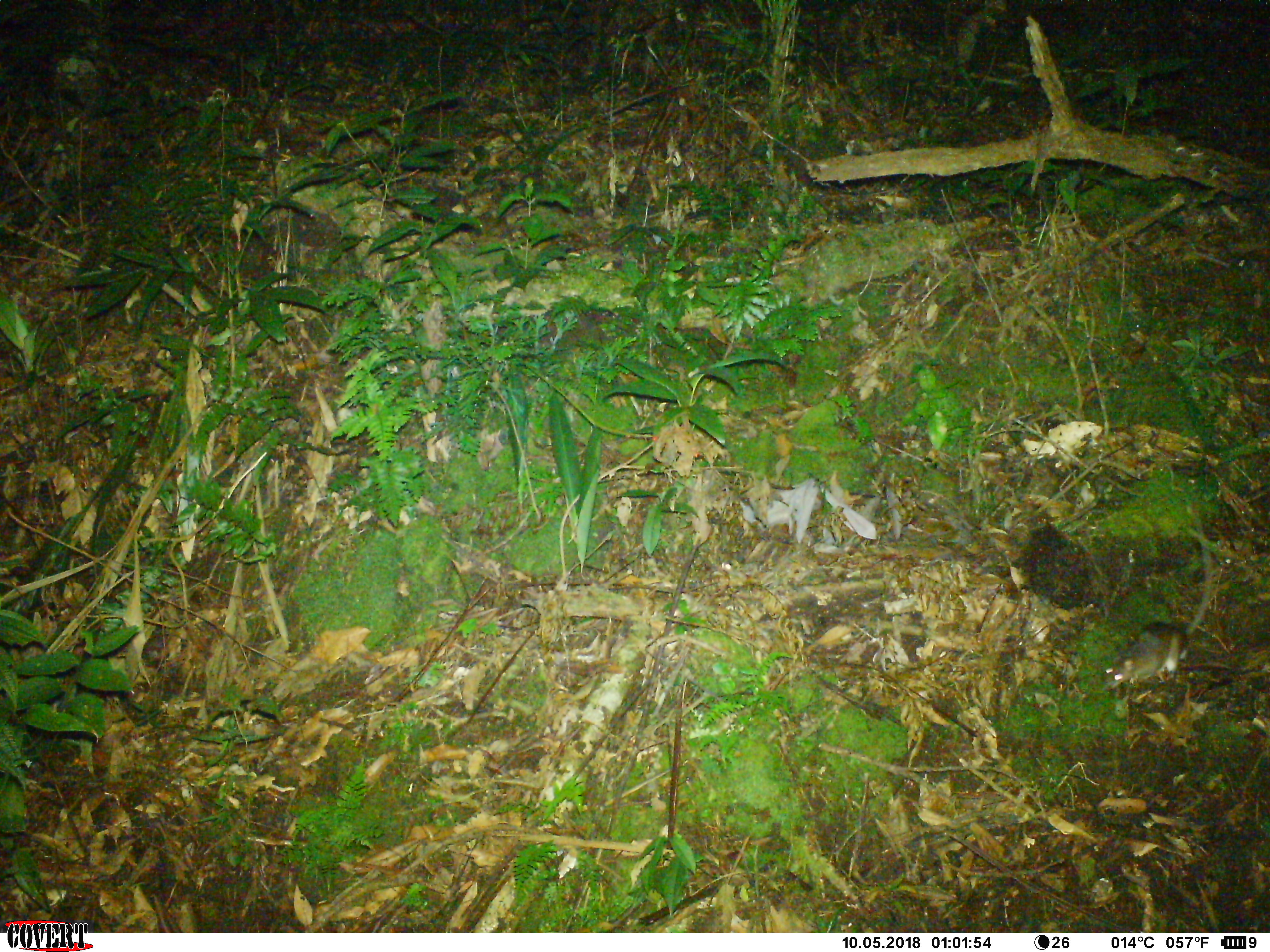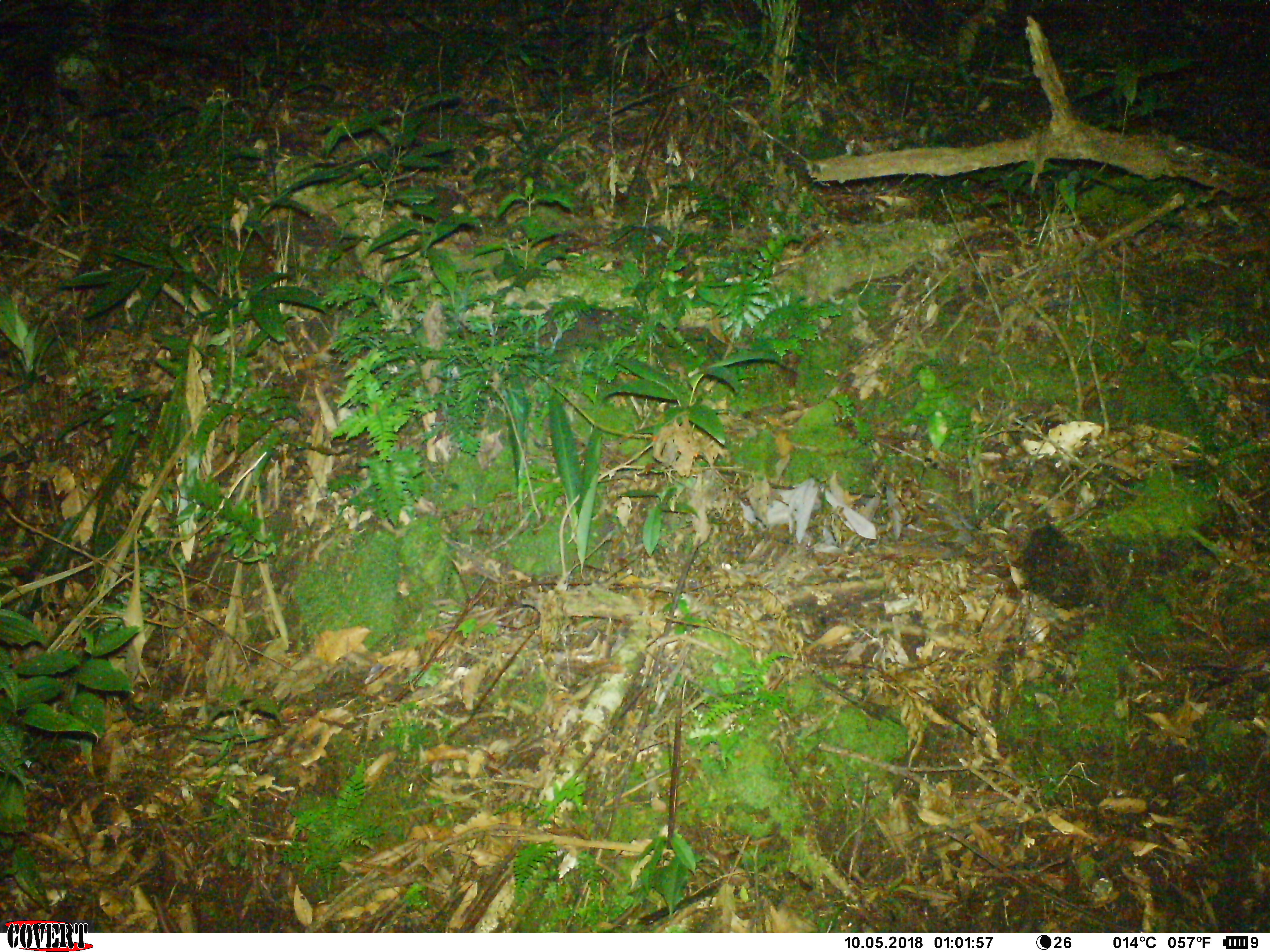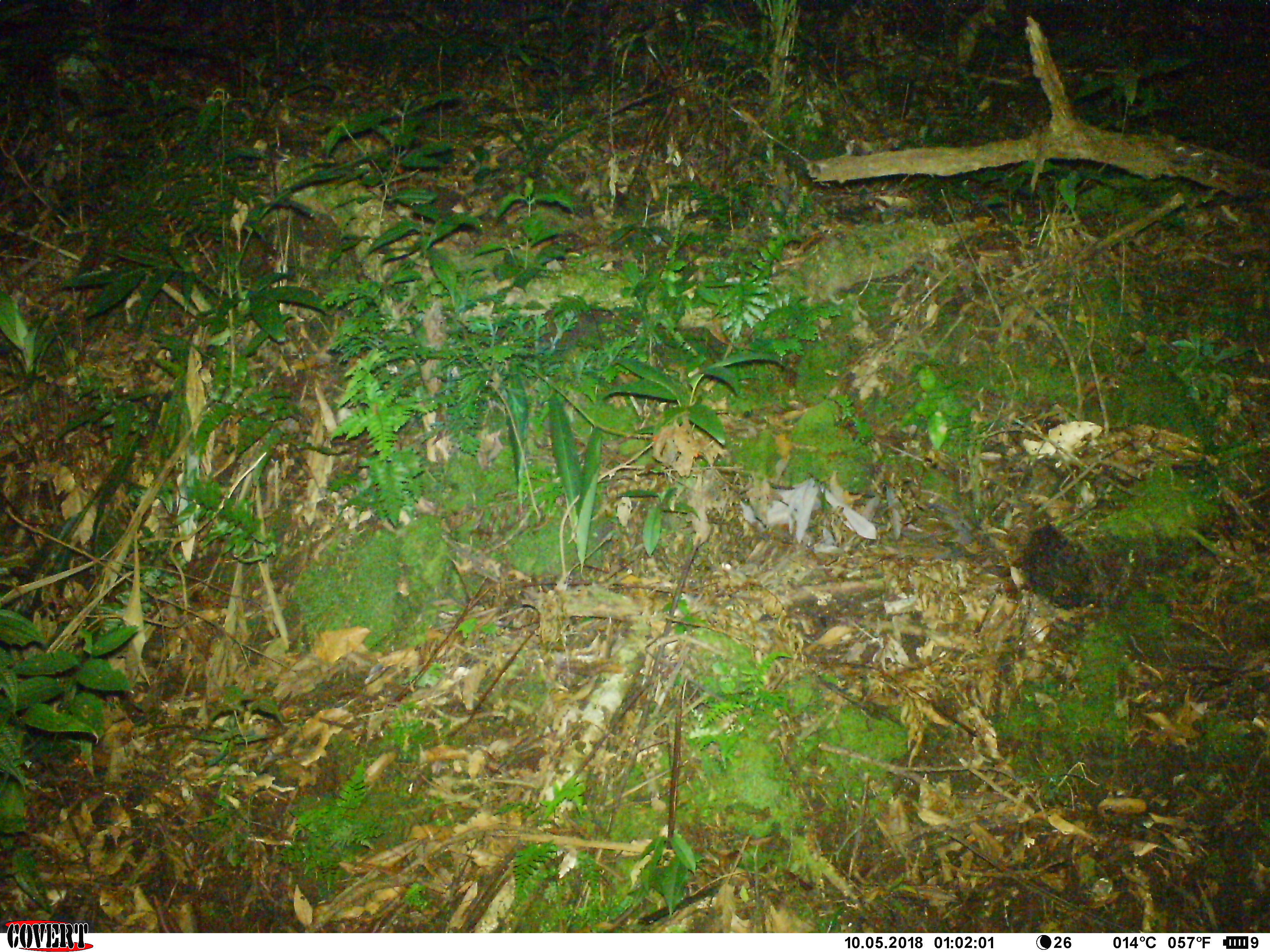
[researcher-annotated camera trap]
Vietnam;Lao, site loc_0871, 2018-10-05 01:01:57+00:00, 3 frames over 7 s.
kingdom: Animalia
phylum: Chordata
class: Mammalia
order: Rodentia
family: Muridae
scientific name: Muridae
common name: old-world mice and rats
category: unidentified murid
Unidentified murid (old-world mice and rats) (Muridae). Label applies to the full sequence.